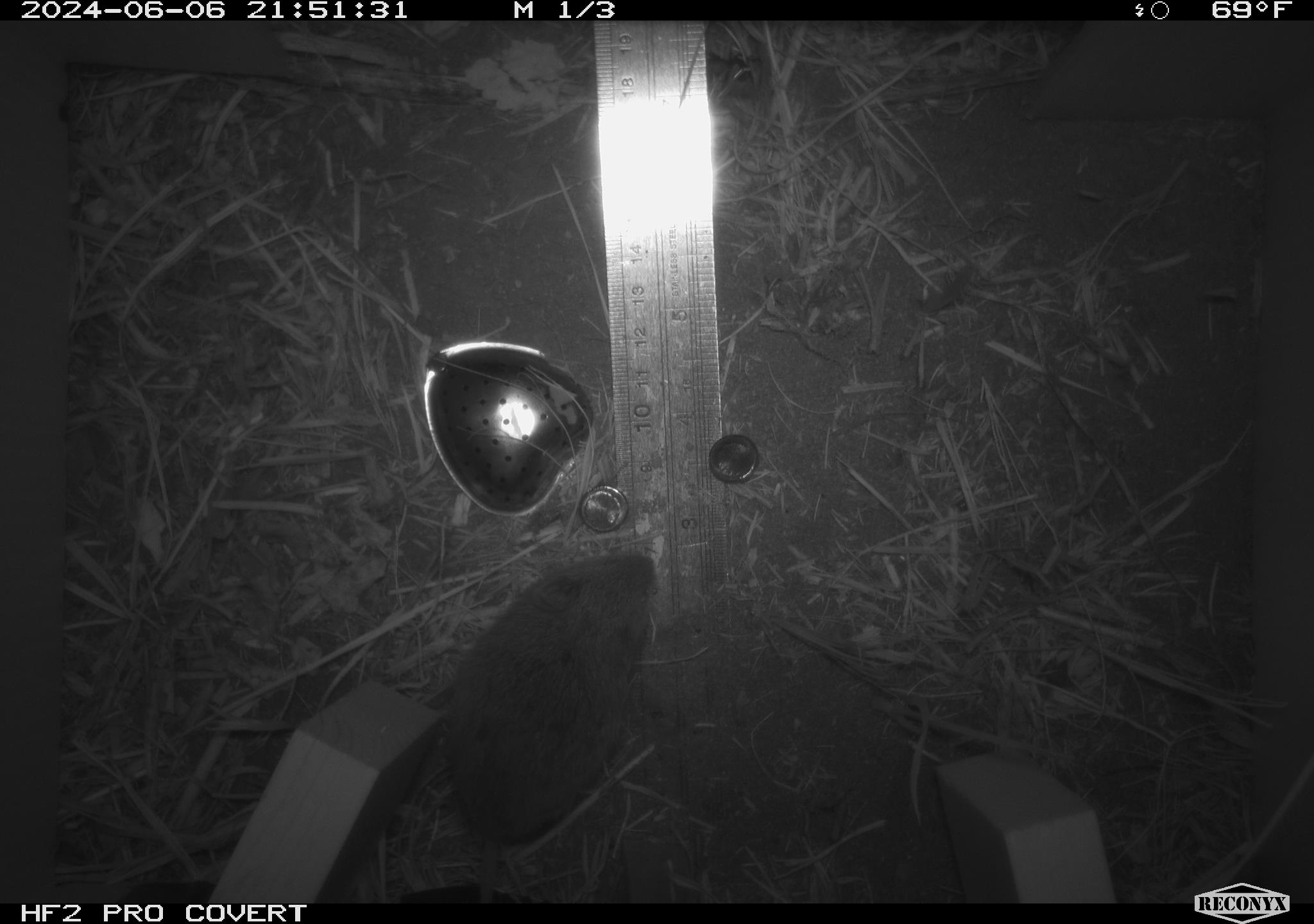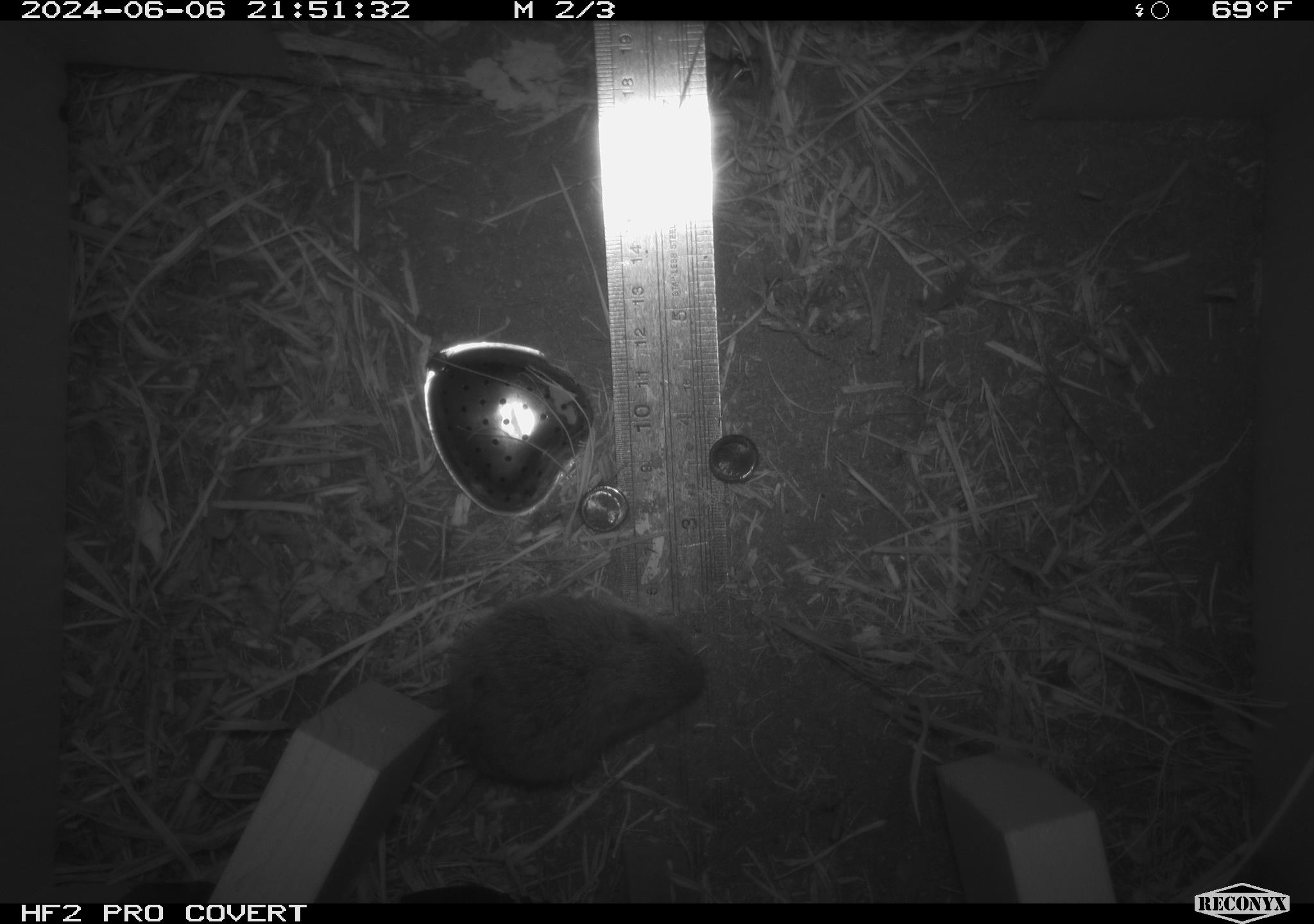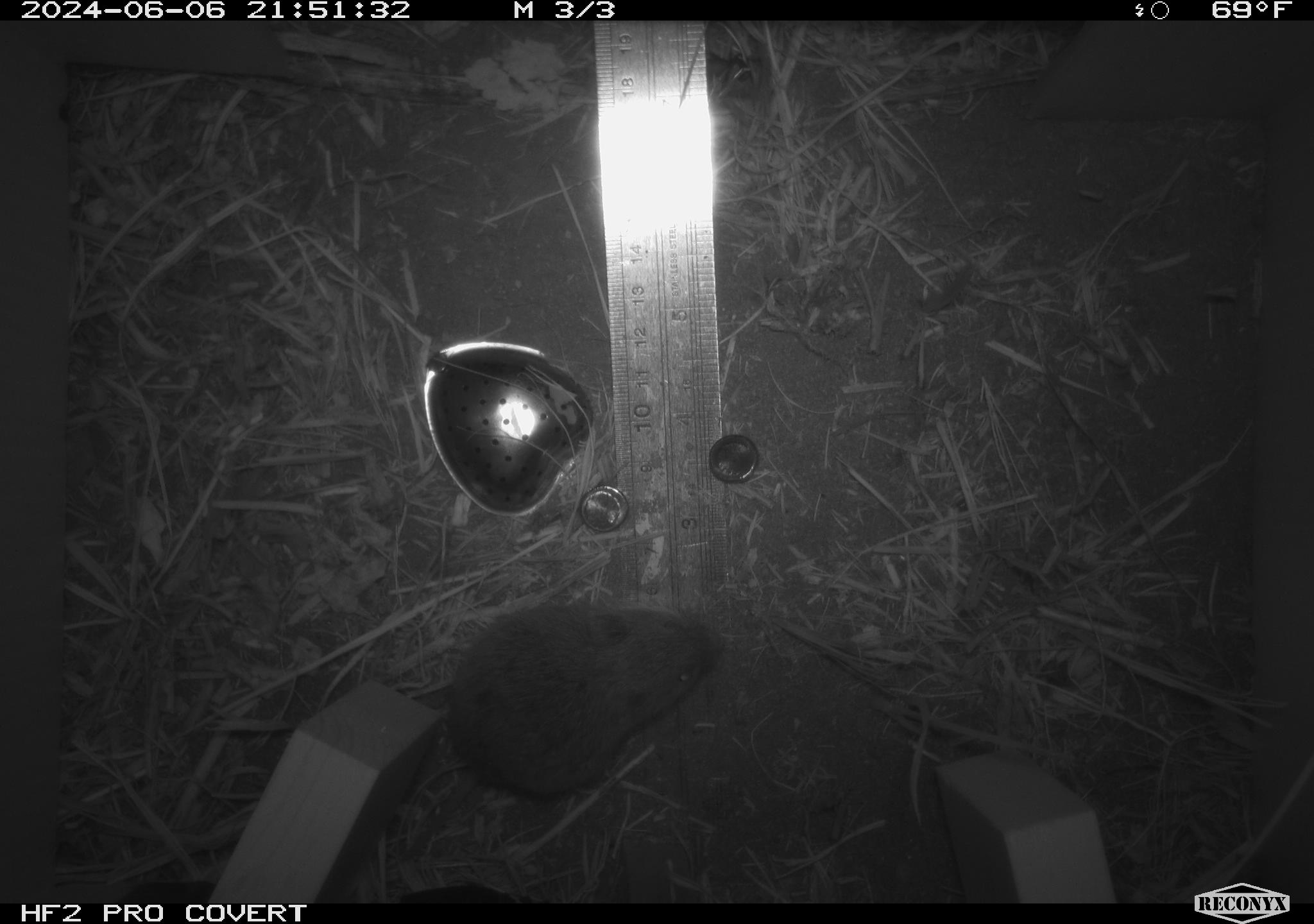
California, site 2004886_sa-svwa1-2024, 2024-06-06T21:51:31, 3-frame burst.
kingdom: Animalia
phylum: Chordata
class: Mammalia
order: Rodentia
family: Cricetidae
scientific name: Arvicolinae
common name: voles, lemmings, and muskrats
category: arvicolinae subfamily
Arvicolinae subfamily (voles, lemmings, and muskrats) (Arvicolinae).